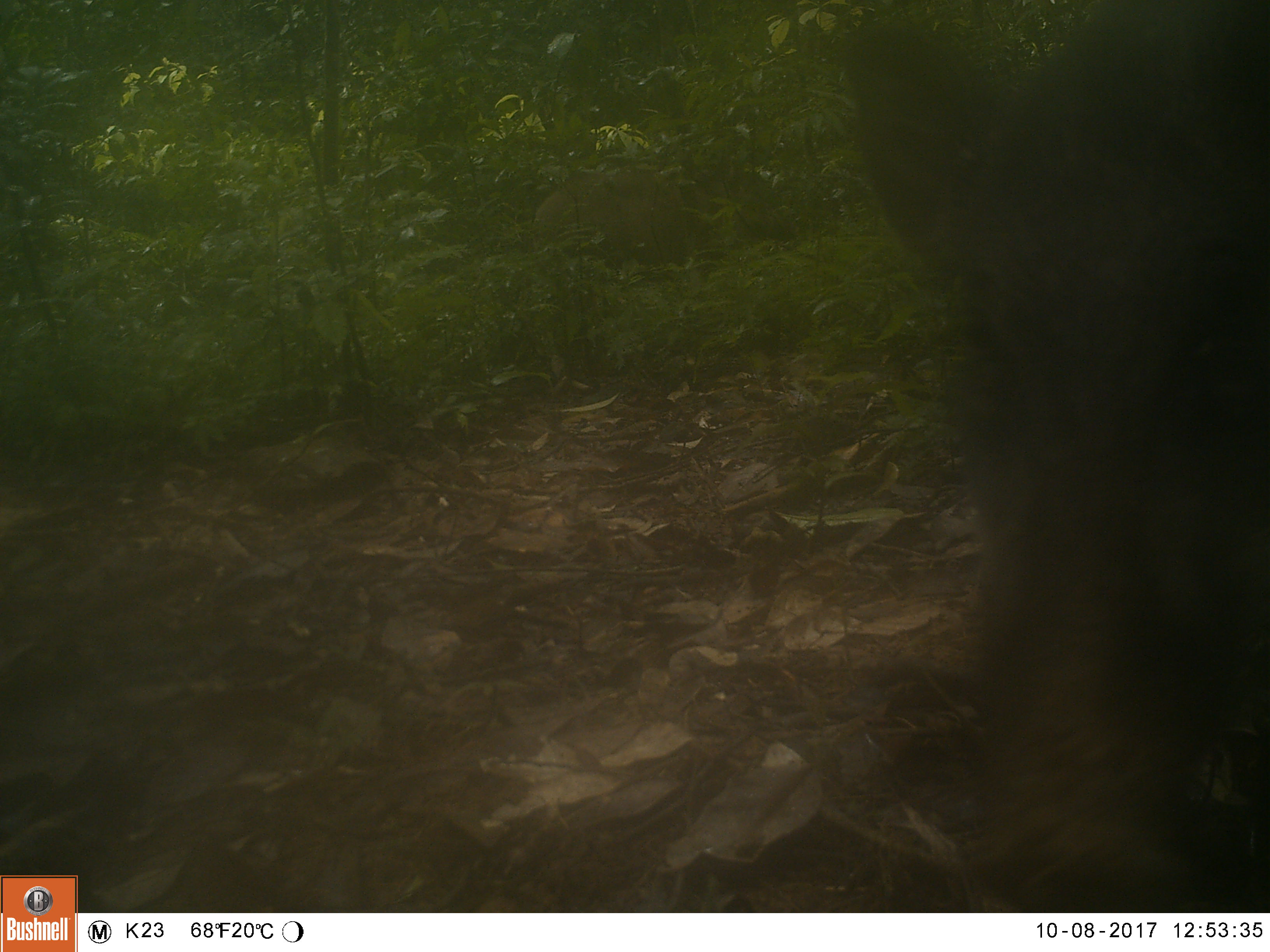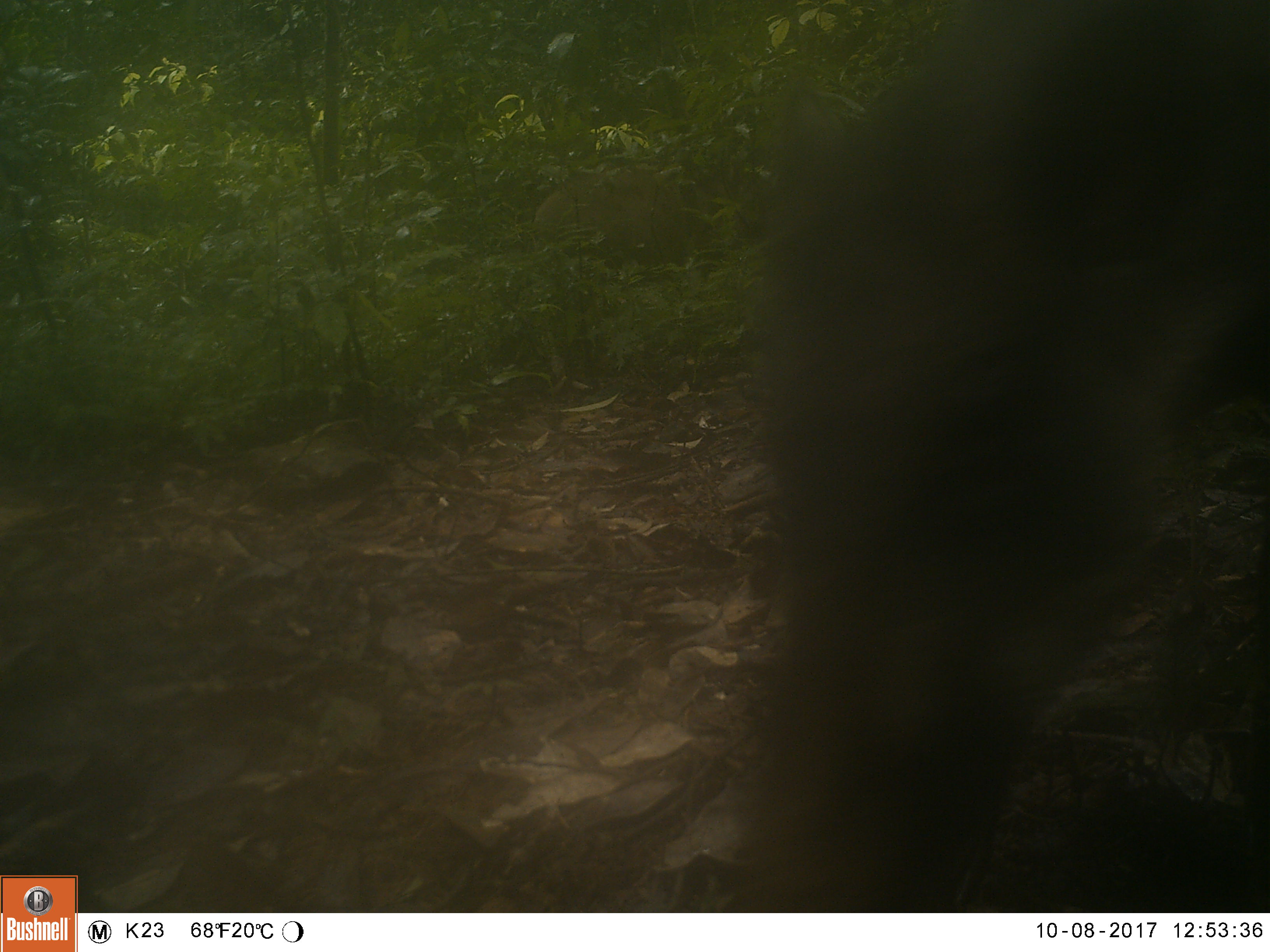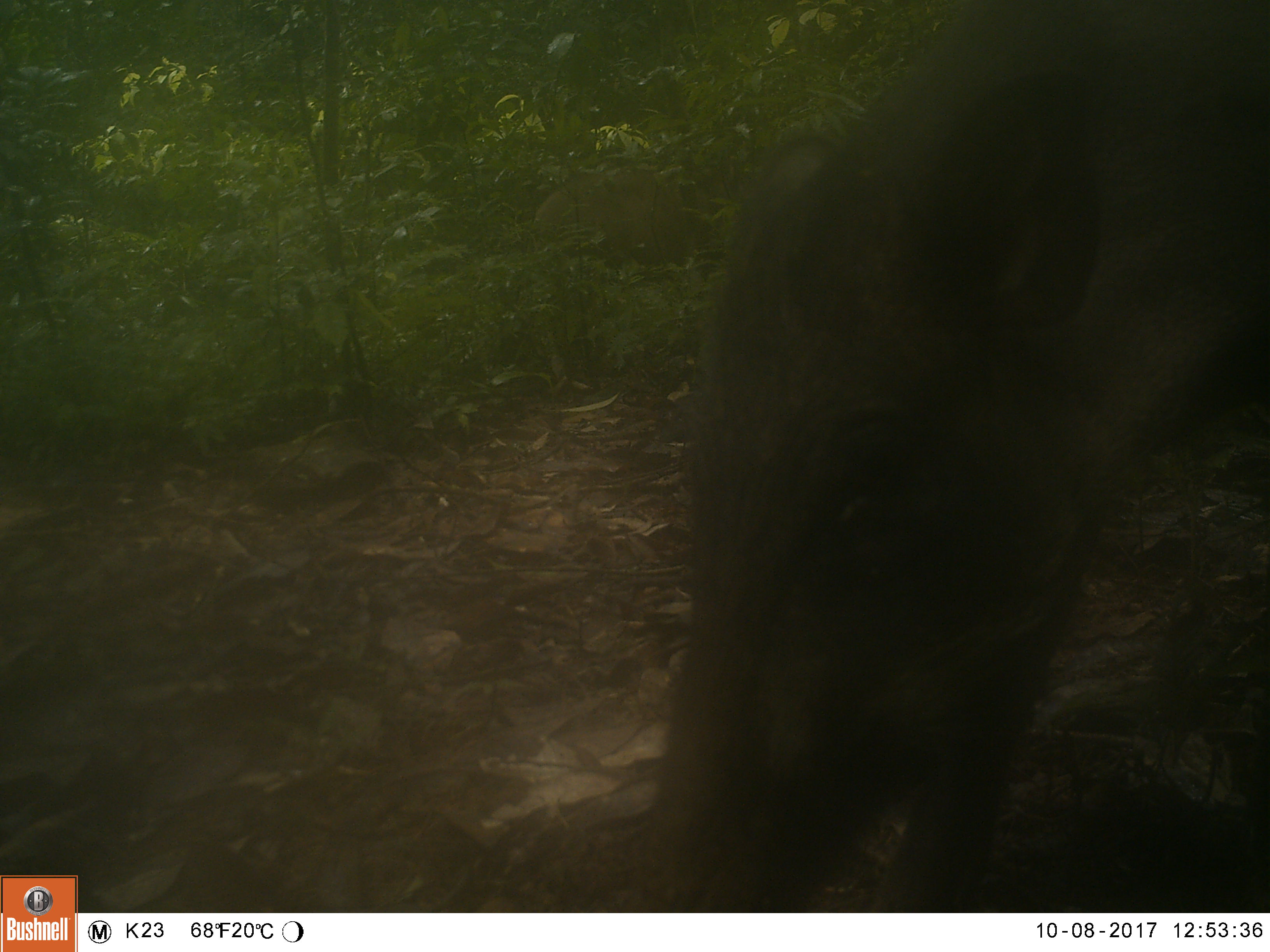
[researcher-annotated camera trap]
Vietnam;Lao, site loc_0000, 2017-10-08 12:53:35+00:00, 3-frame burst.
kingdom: Animalia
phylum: Chordata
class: Mammalia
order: Artiodactyla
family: Suidae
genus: Sus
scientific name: Sus scrofa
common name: eurasian wild pig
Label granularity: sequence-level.